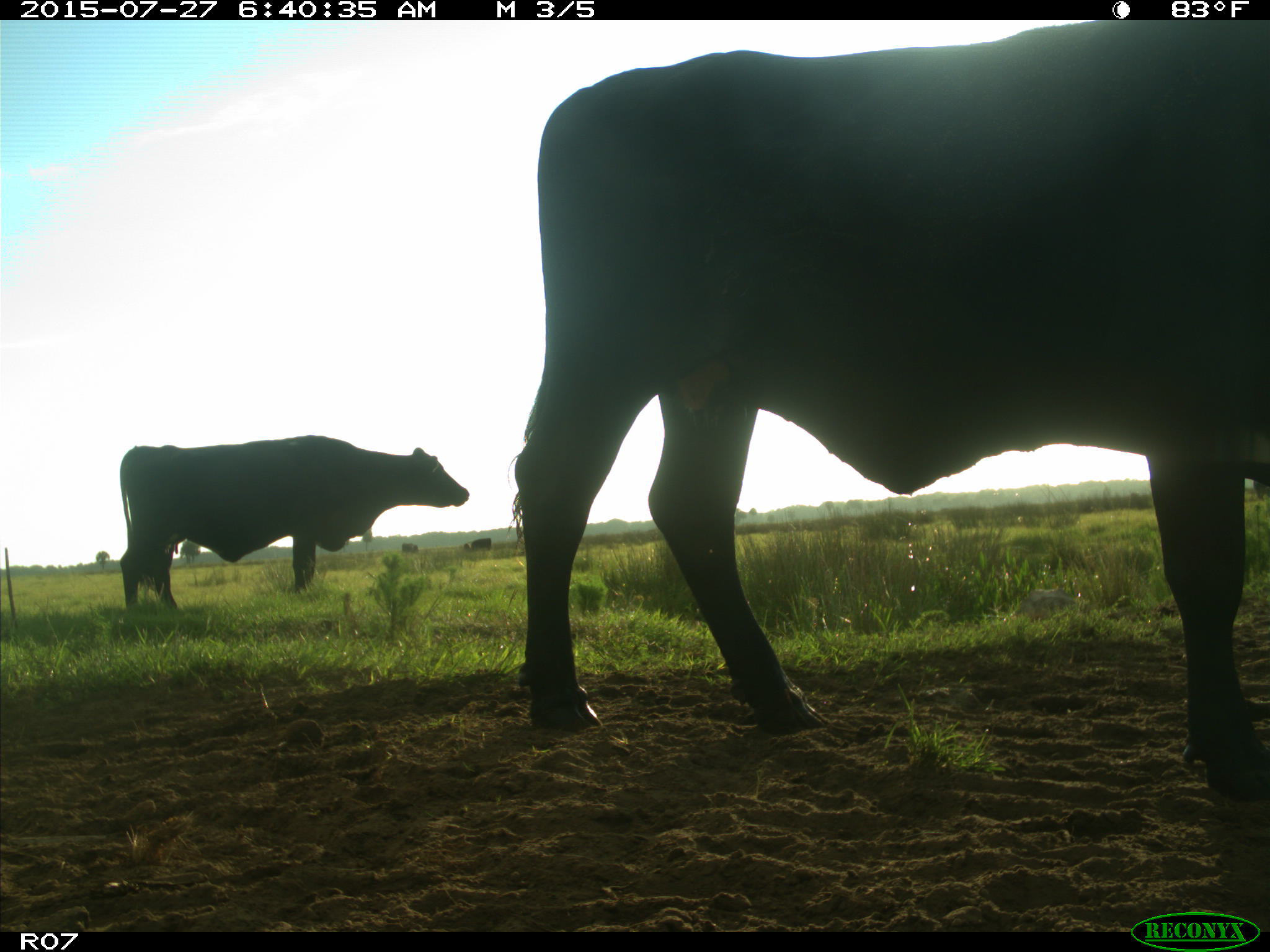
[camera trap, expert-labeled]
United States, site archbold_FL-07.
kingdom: Animalia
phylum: Chordata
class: Mammalia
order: Artiodactyla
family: Bovidae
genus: Bos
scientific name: Bos taurus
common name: domestic cow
Bos taurus (domestic cow).